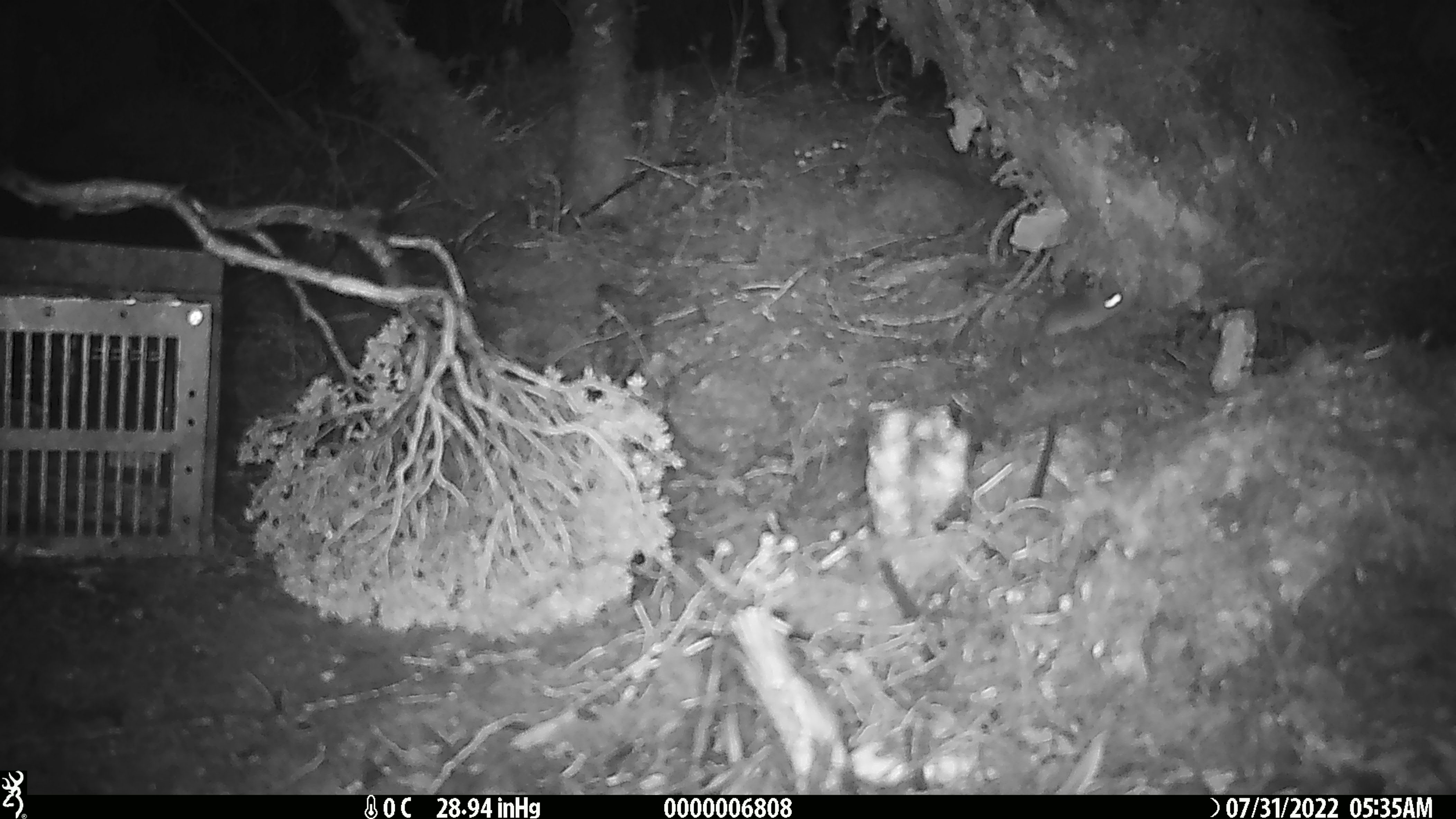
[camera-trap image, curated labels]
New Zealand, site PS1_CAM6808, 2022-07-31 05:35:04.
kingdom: Animalia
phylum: Chordata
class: Mammalia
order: Rodentia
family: Muridae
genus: Mus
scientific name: Mus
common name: mouse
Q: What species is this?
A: Mouse (Mus).